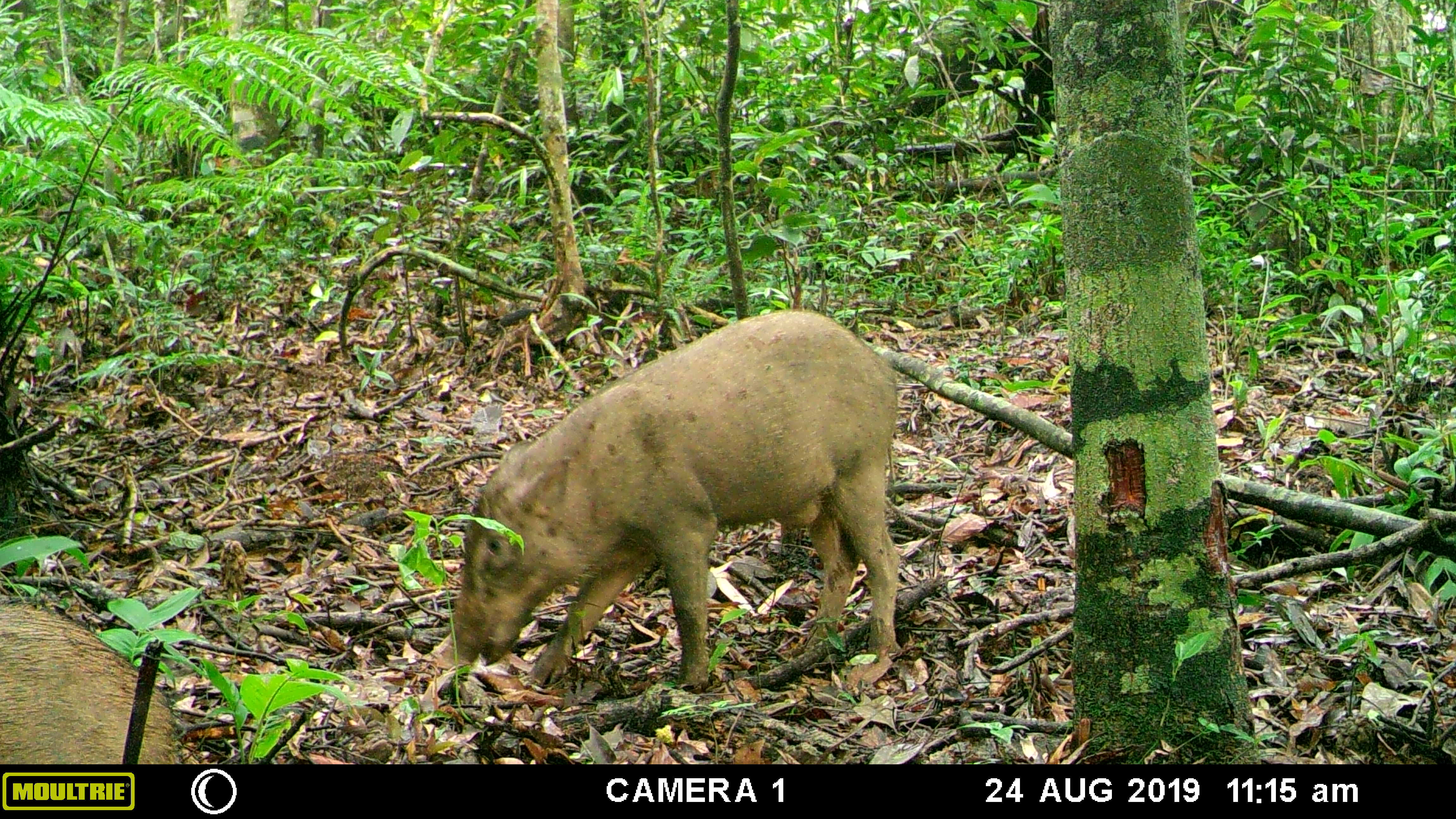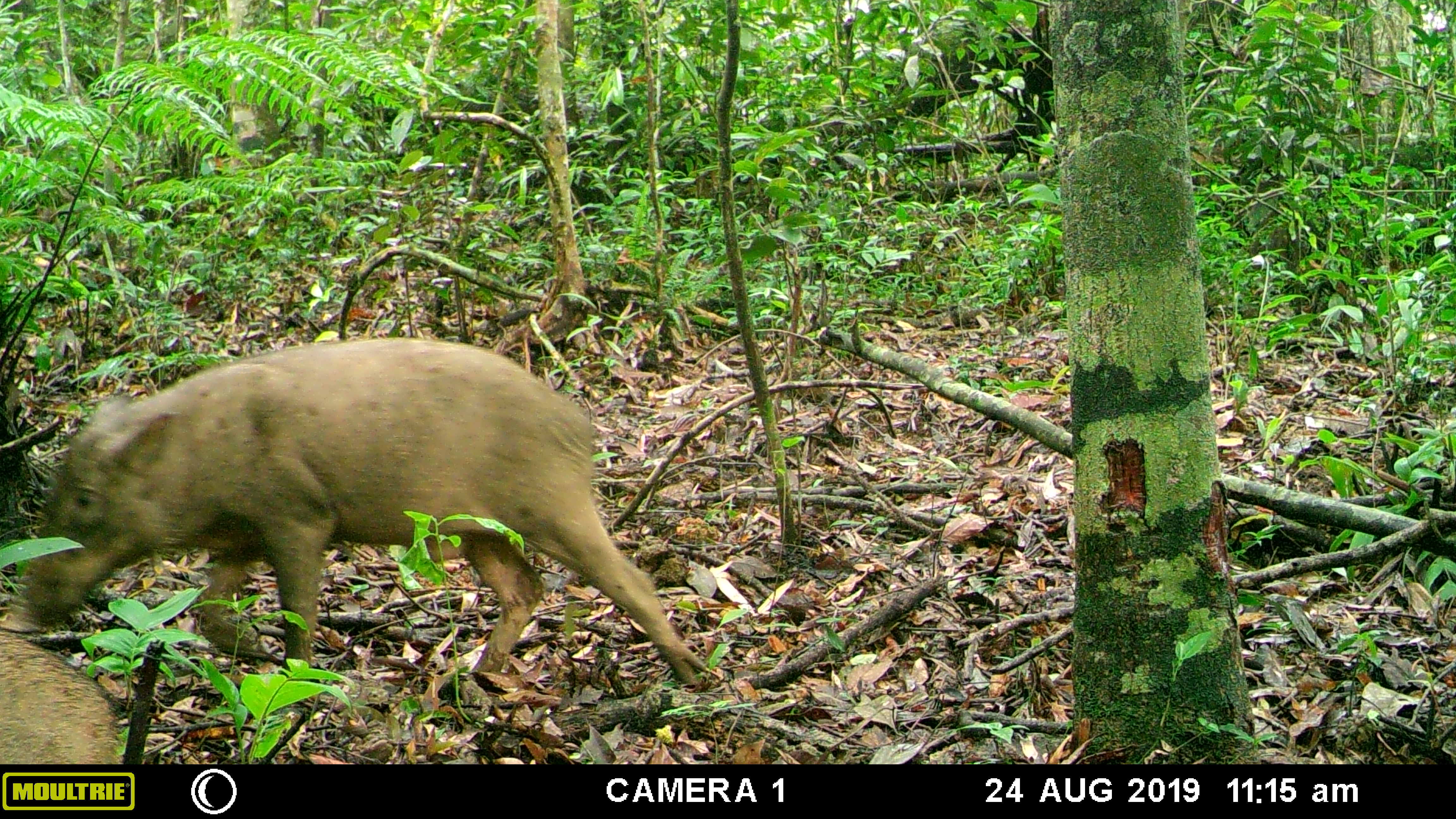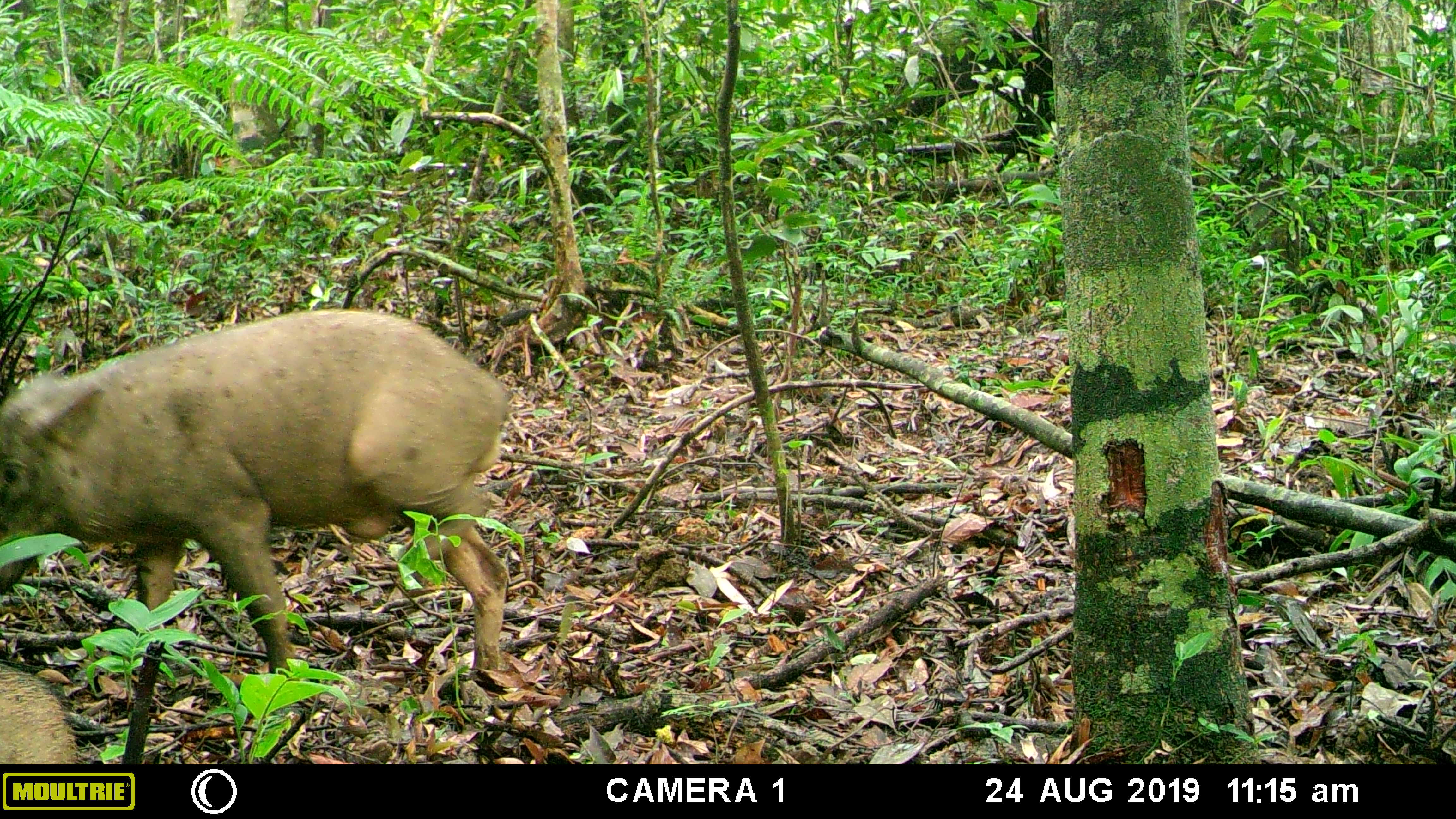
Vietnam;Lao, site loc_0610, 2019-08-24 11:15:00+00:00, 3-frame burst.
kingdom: Animalia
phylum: Chordata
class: Mammalia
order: Artiodactyla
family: Suidae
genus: Sus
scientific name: Sus scrofa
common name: eurasian wild pig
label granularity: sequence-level